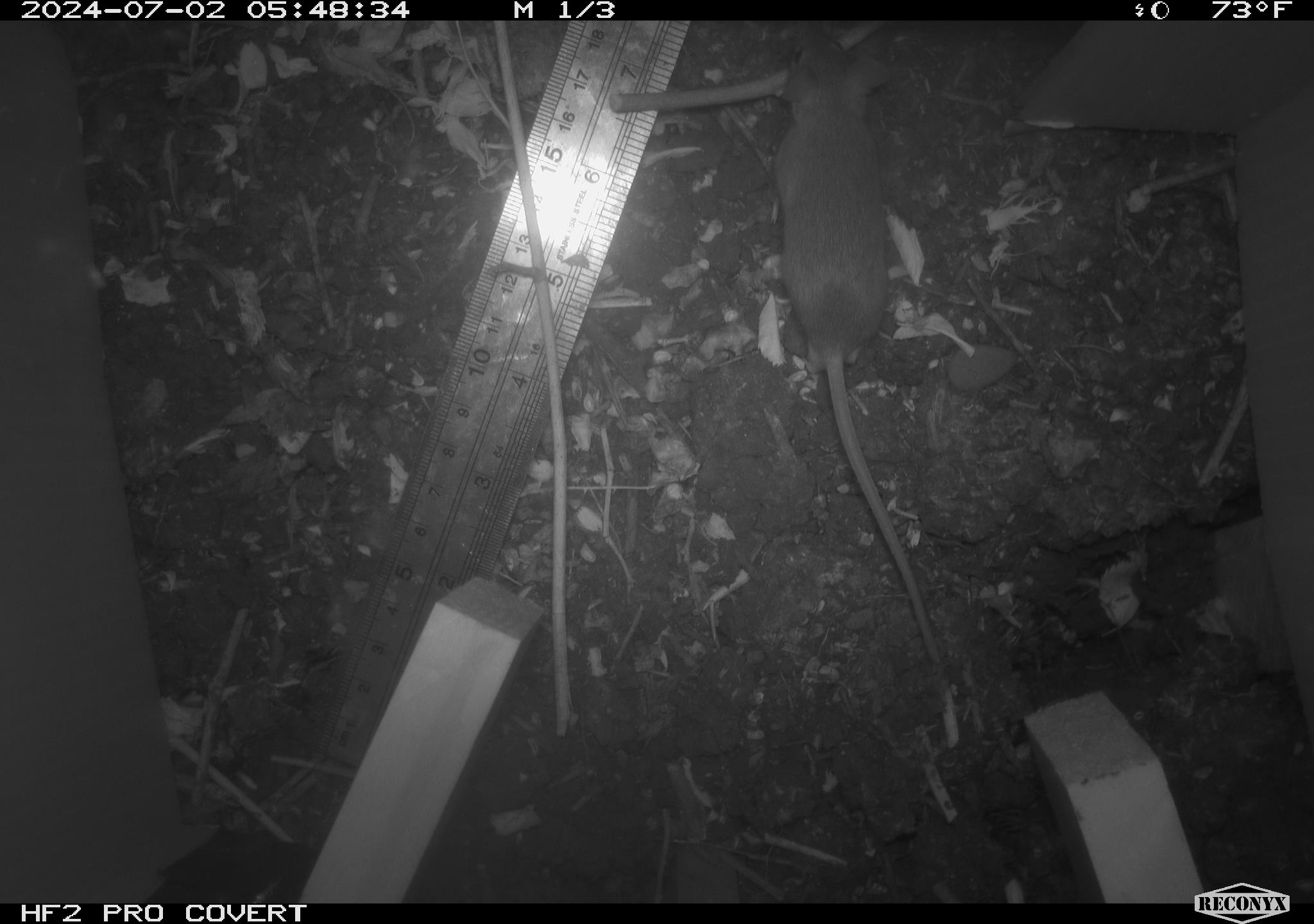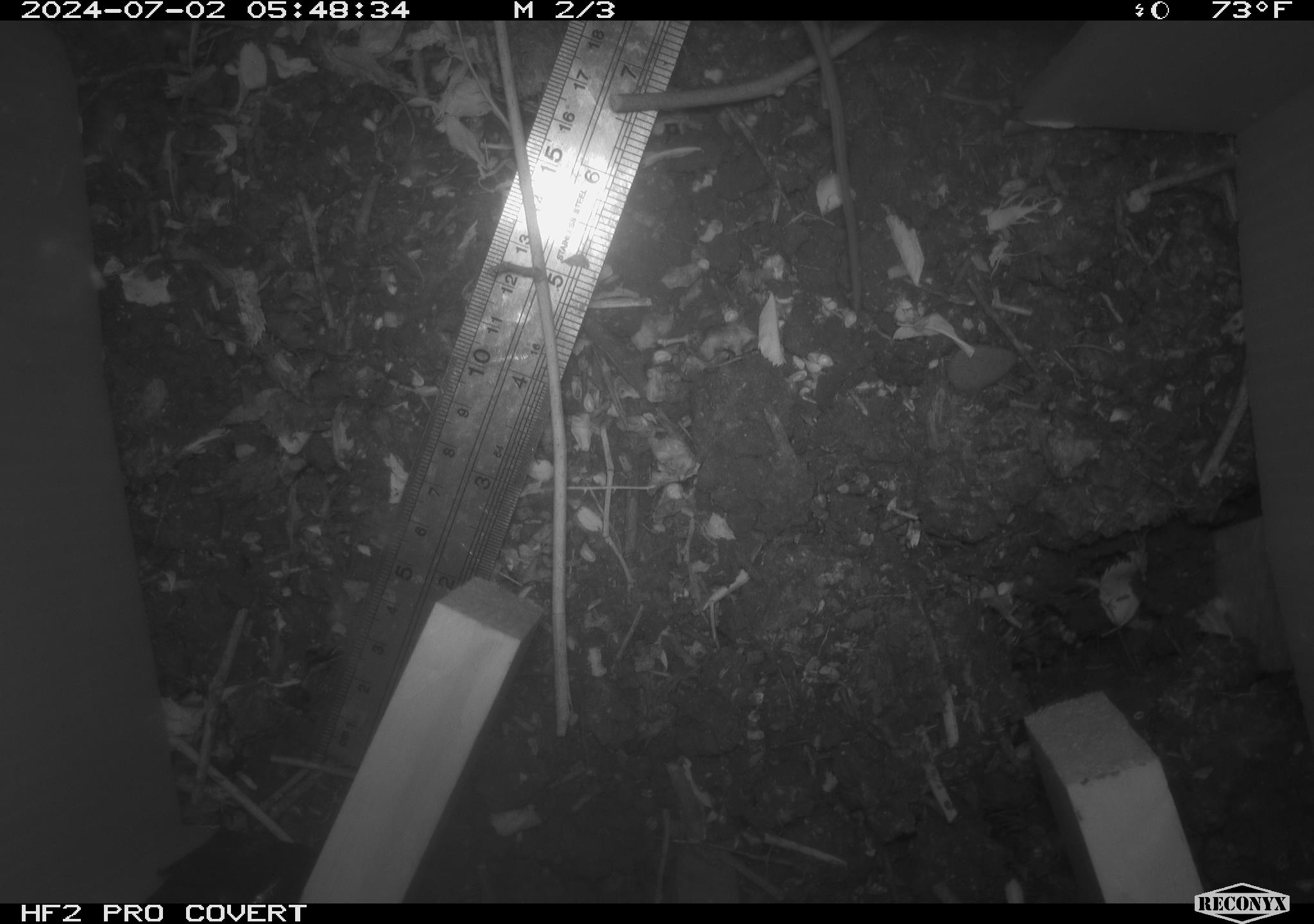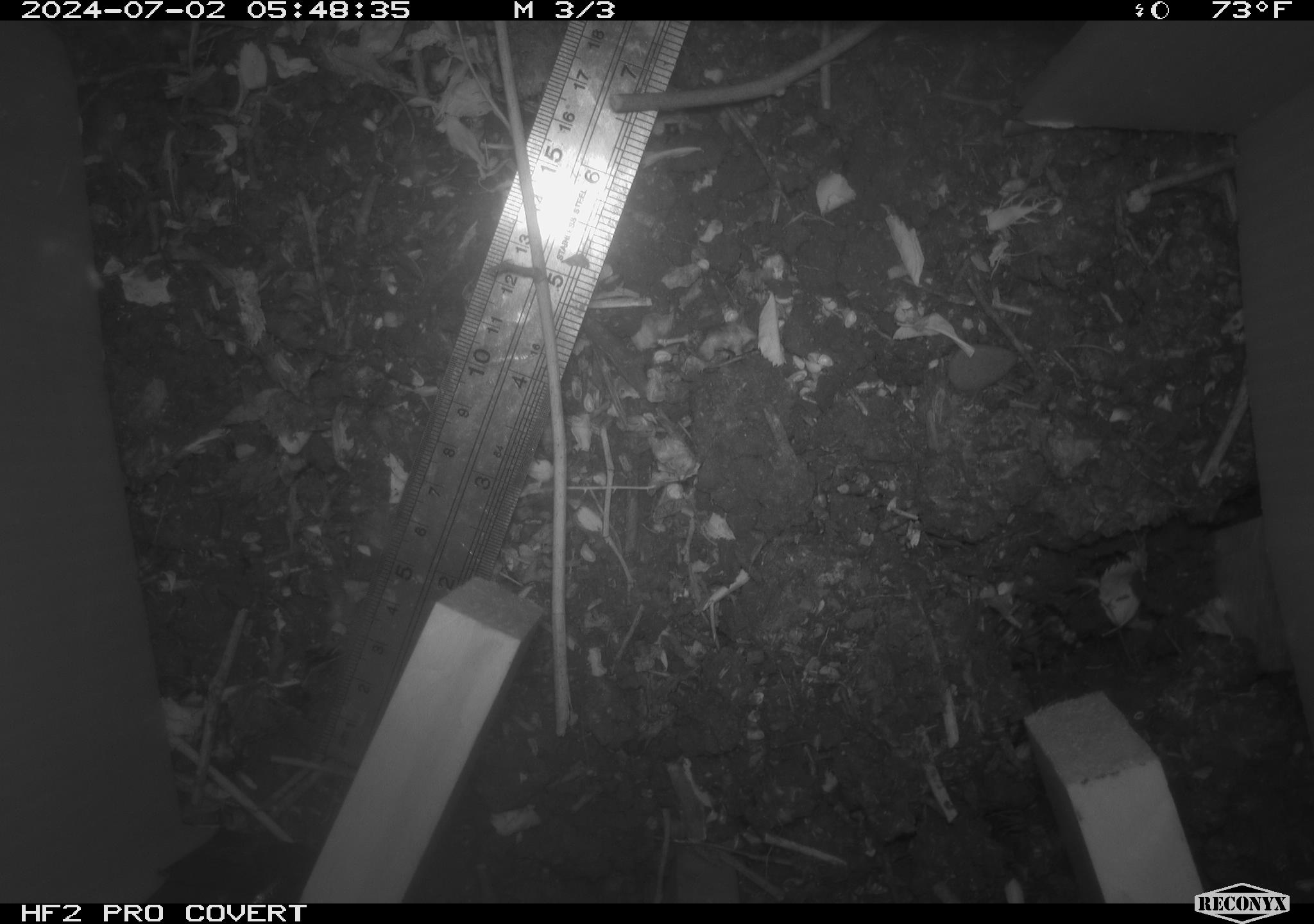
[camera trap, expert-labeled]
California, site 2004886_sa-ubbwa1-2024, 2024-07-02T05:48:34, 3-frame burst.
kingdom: Animalia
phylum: Chordata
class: Mammalia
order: Rodentia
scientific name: Rodentia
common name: mouse species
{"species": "mouse species (Rodentia)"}